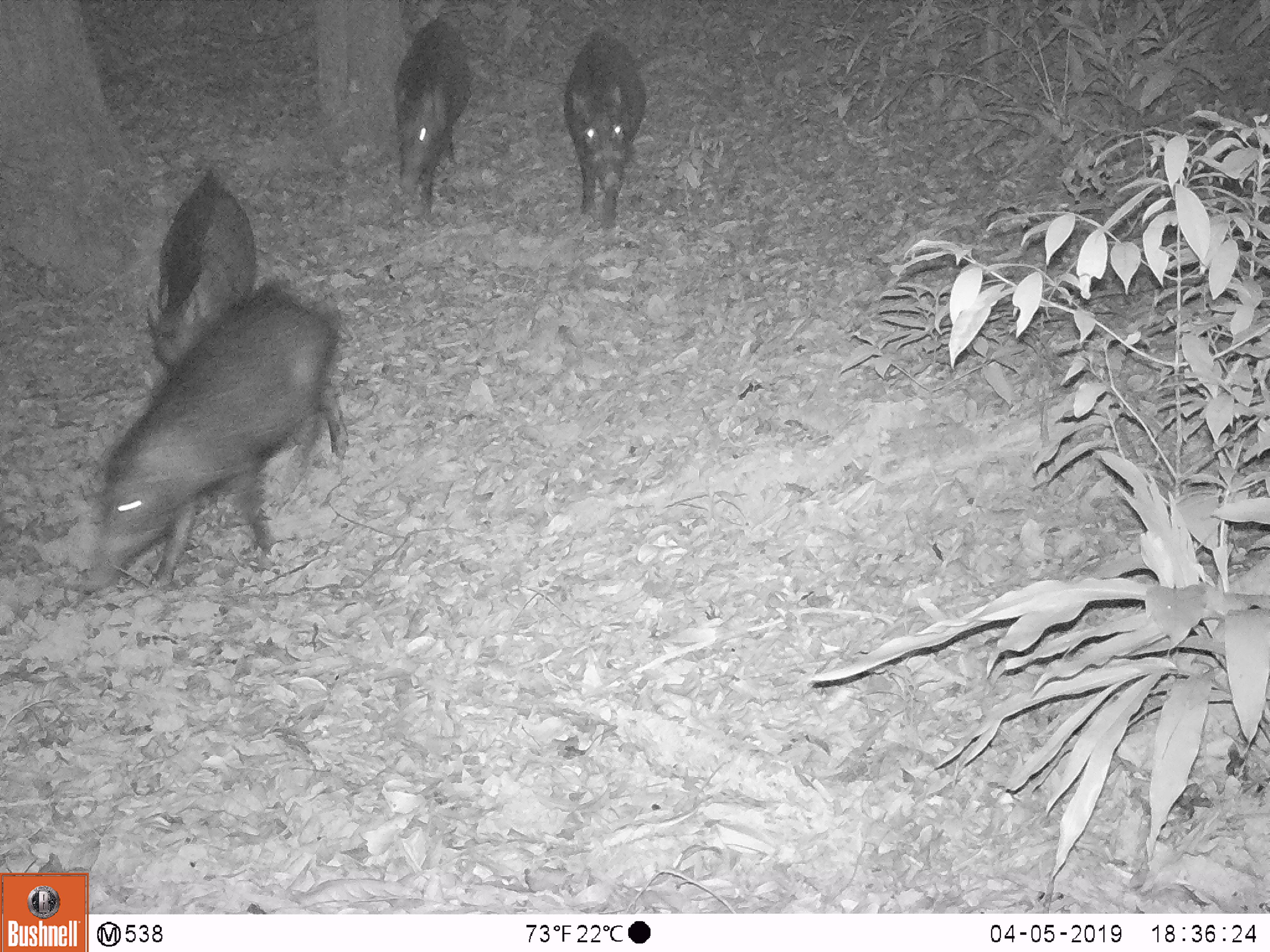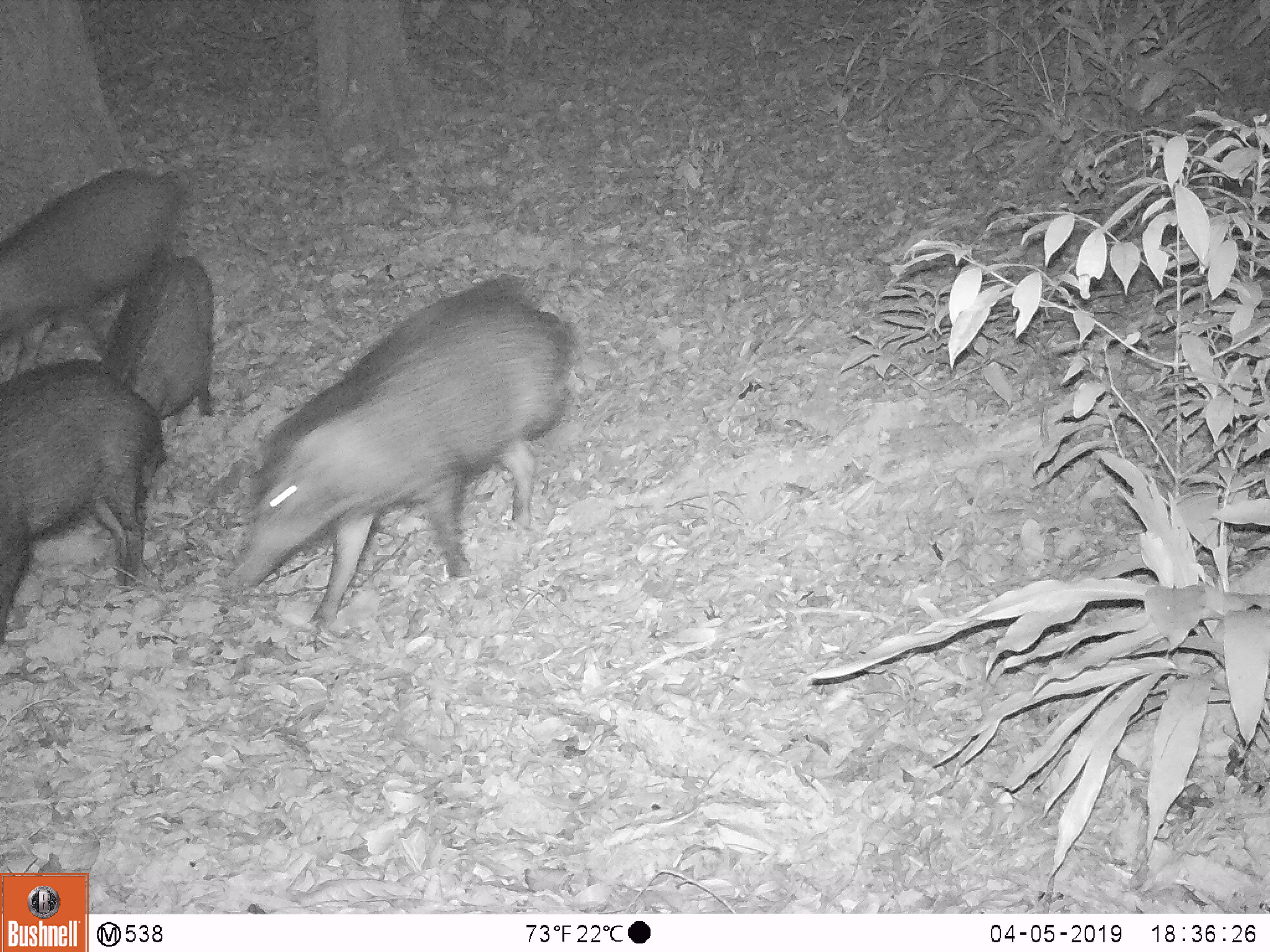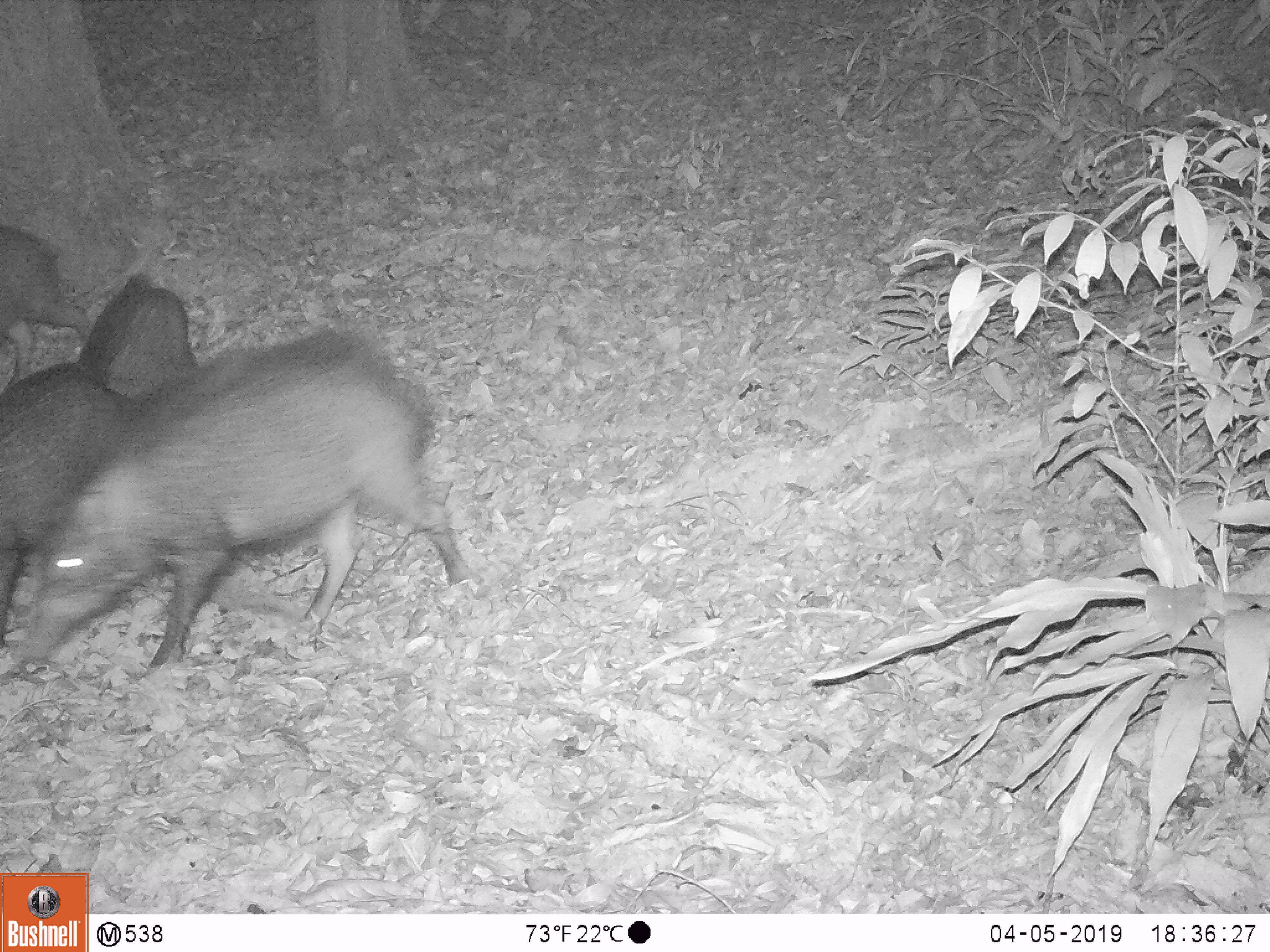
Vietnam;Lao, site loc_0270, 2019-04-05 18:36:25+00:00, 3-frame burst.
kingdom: Animalia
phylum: Chordata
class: Mammalia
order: Artiodactyla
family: Suidae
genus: Sus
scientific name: Sus scrofa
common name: eurasian wild pig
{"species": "eurasian wild pig (Sus scrofa)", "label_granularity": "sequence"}